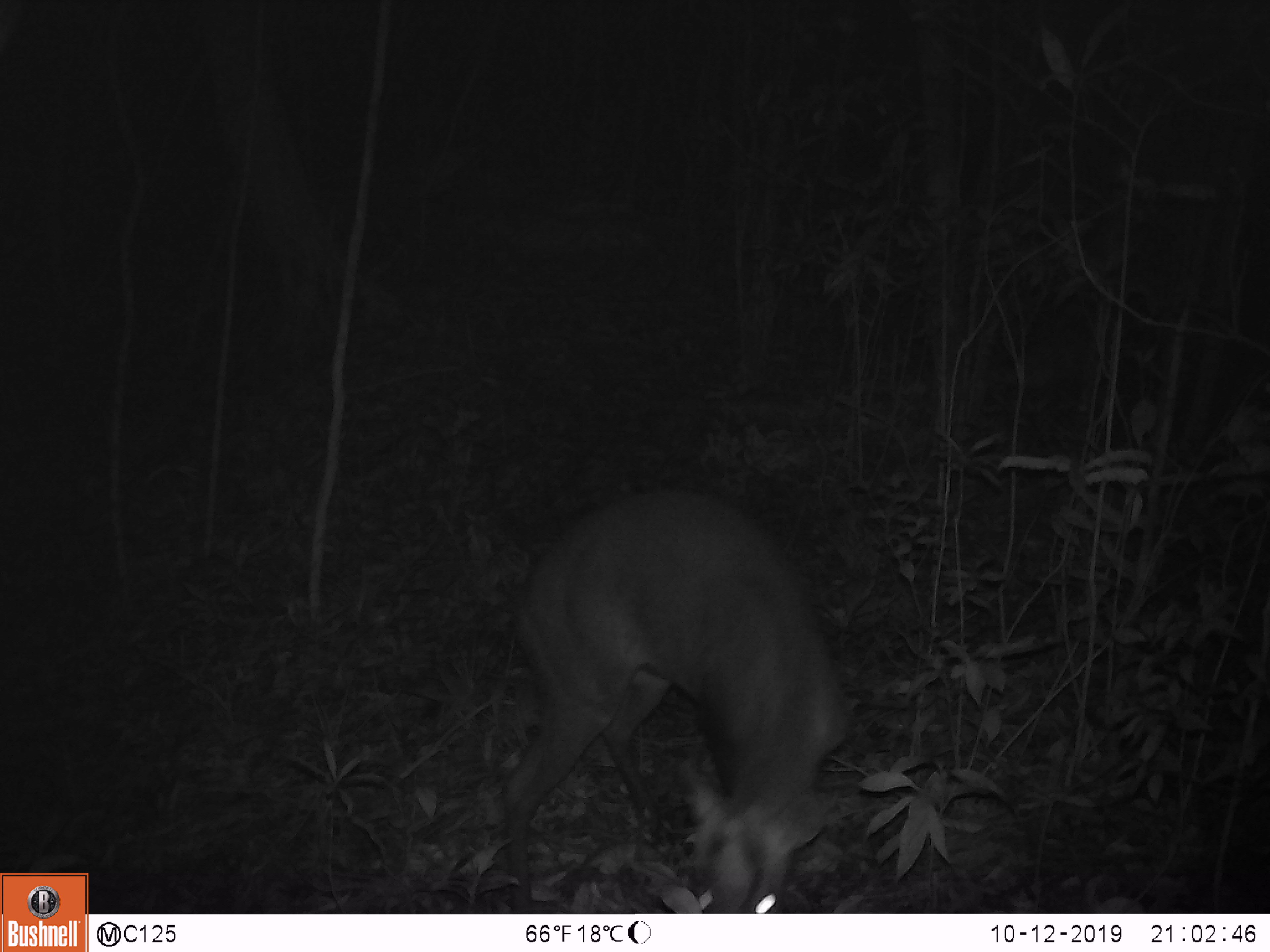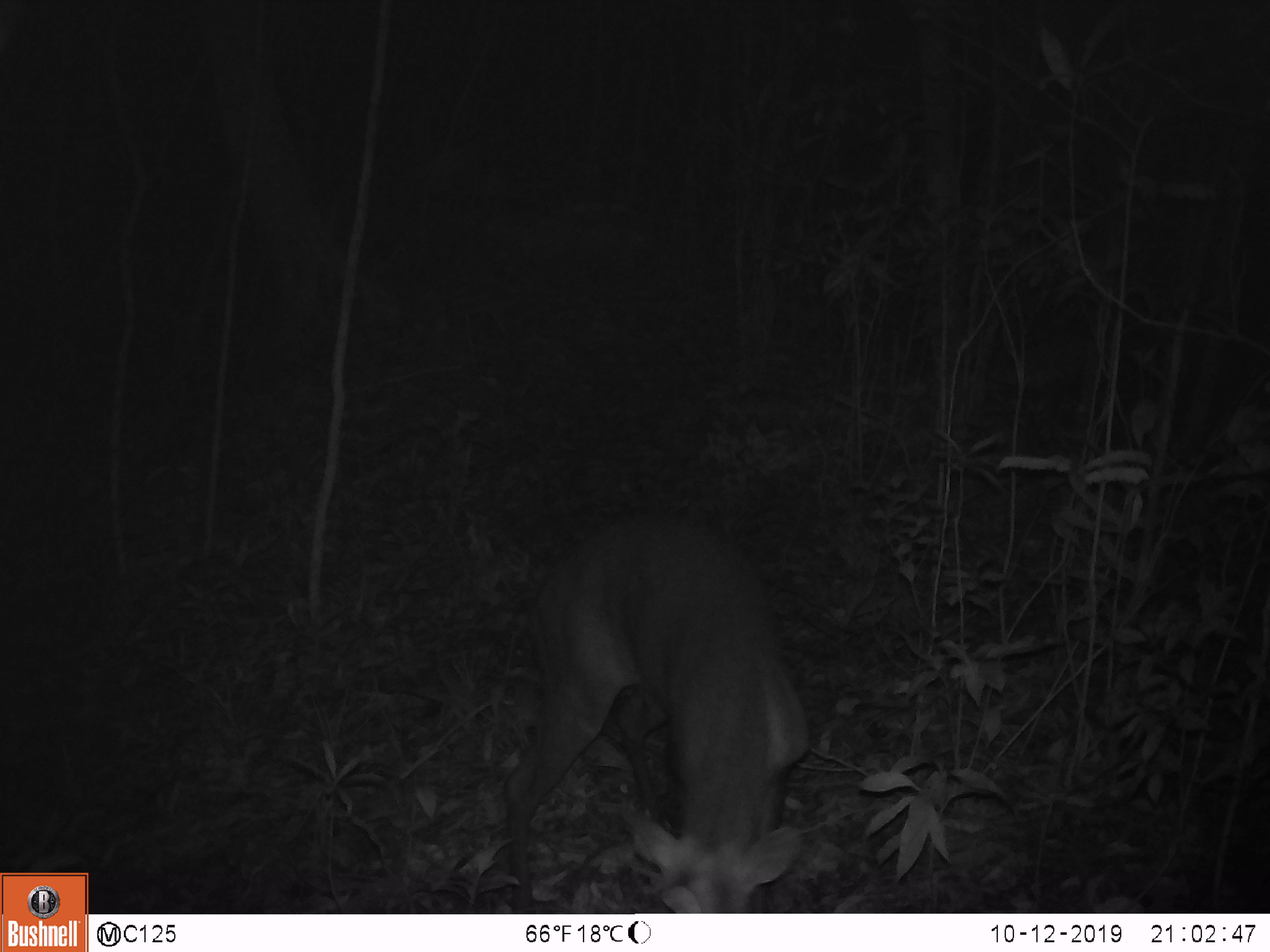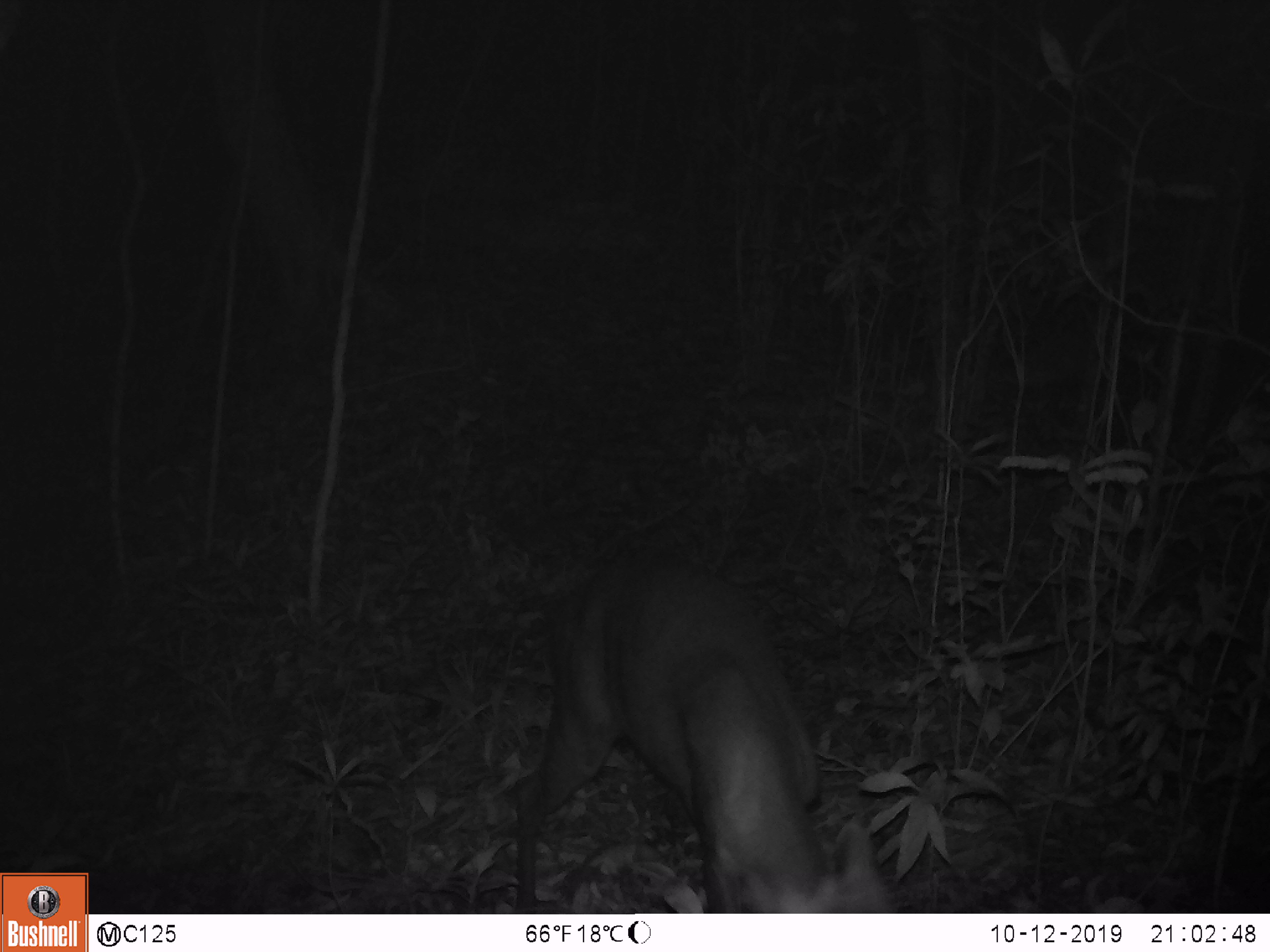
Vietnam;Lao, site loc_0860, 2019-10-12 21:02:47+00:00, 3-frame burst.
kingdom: Animalia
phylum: Chordata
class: Mammalia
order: Artiodactyla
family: Cervidae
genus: Muntiacus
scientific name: Muntiacus rooseveltorum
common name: roosevelt's muntjac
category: roosevelts muntjac group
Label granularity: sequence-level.